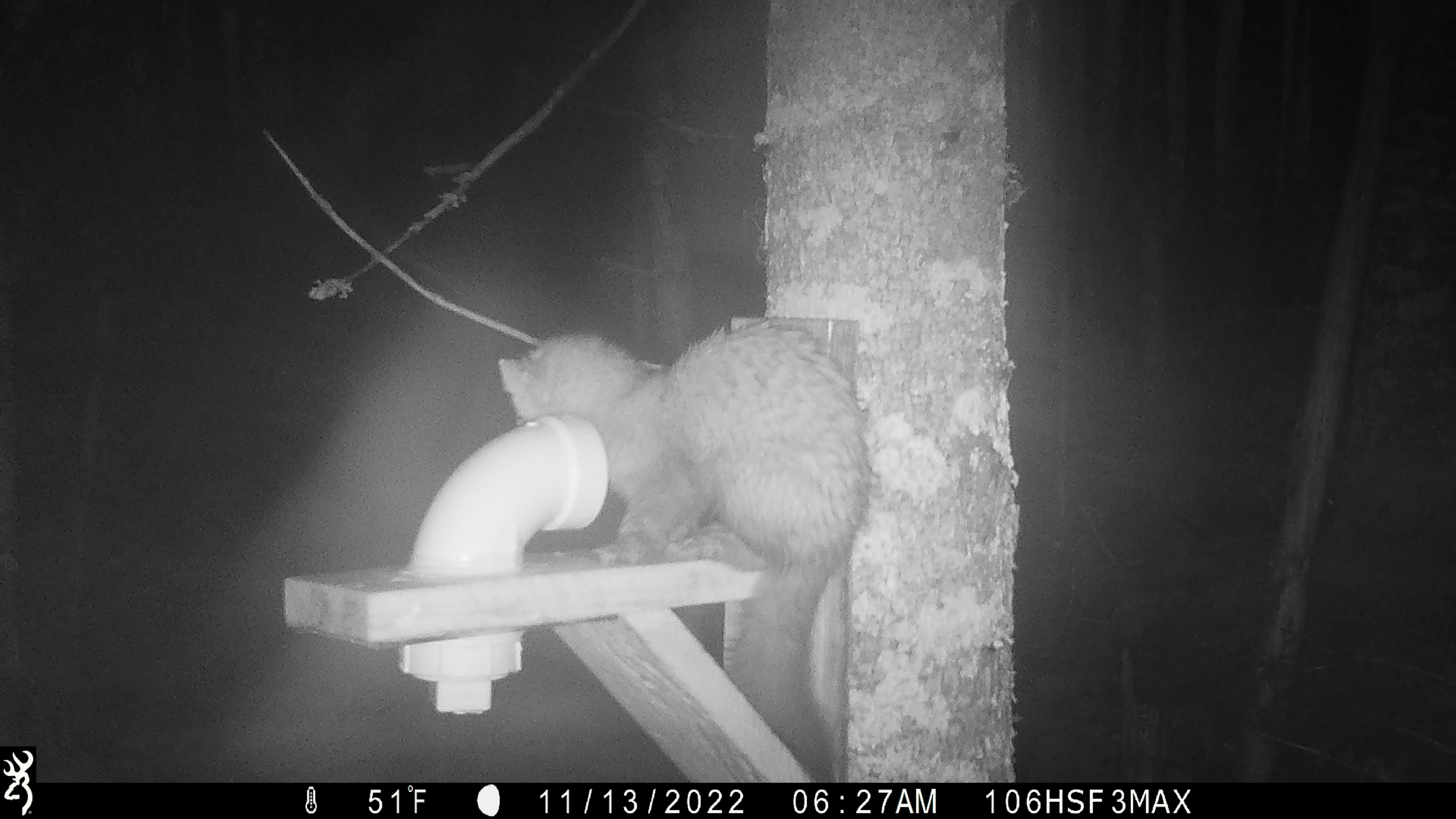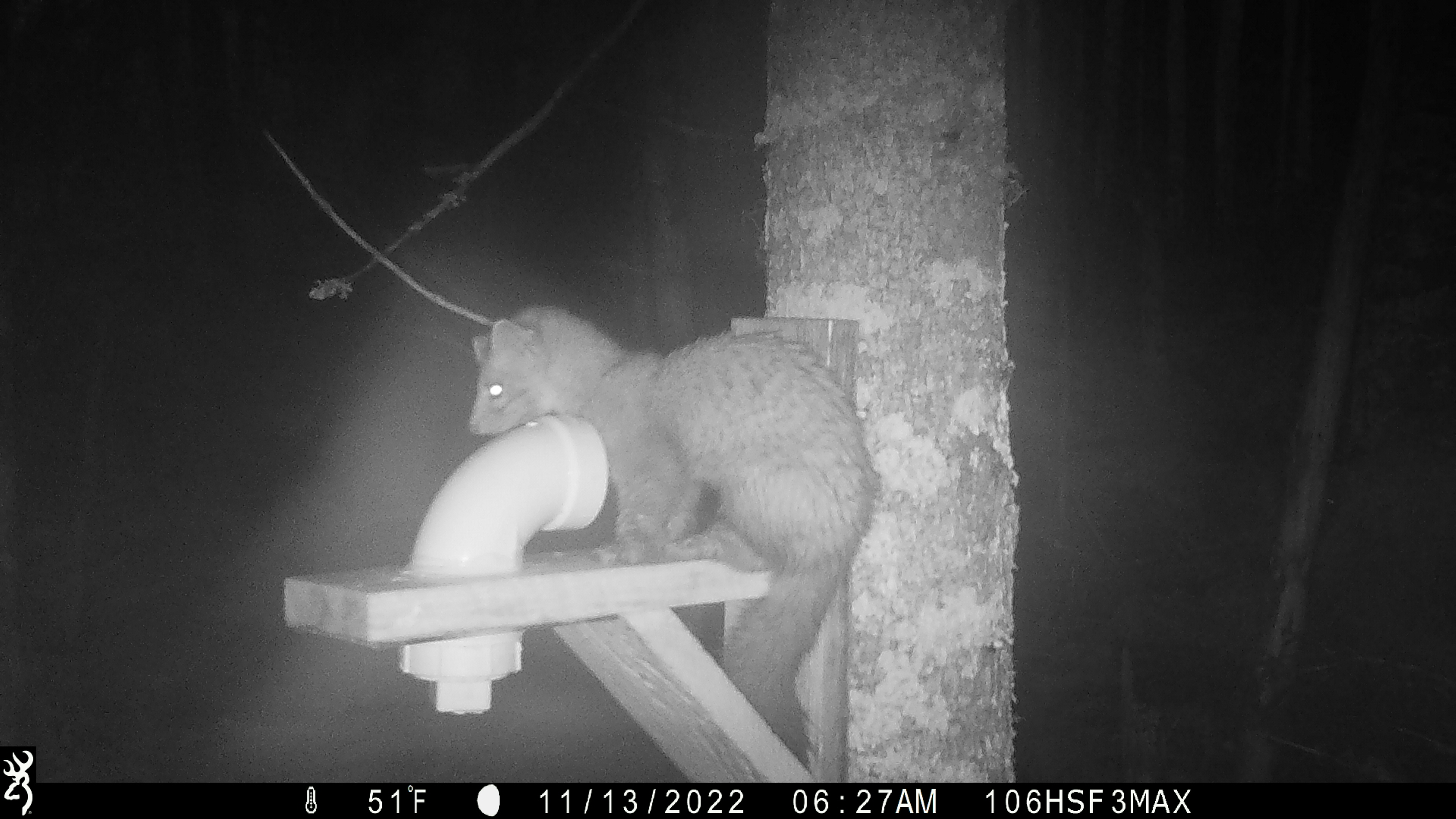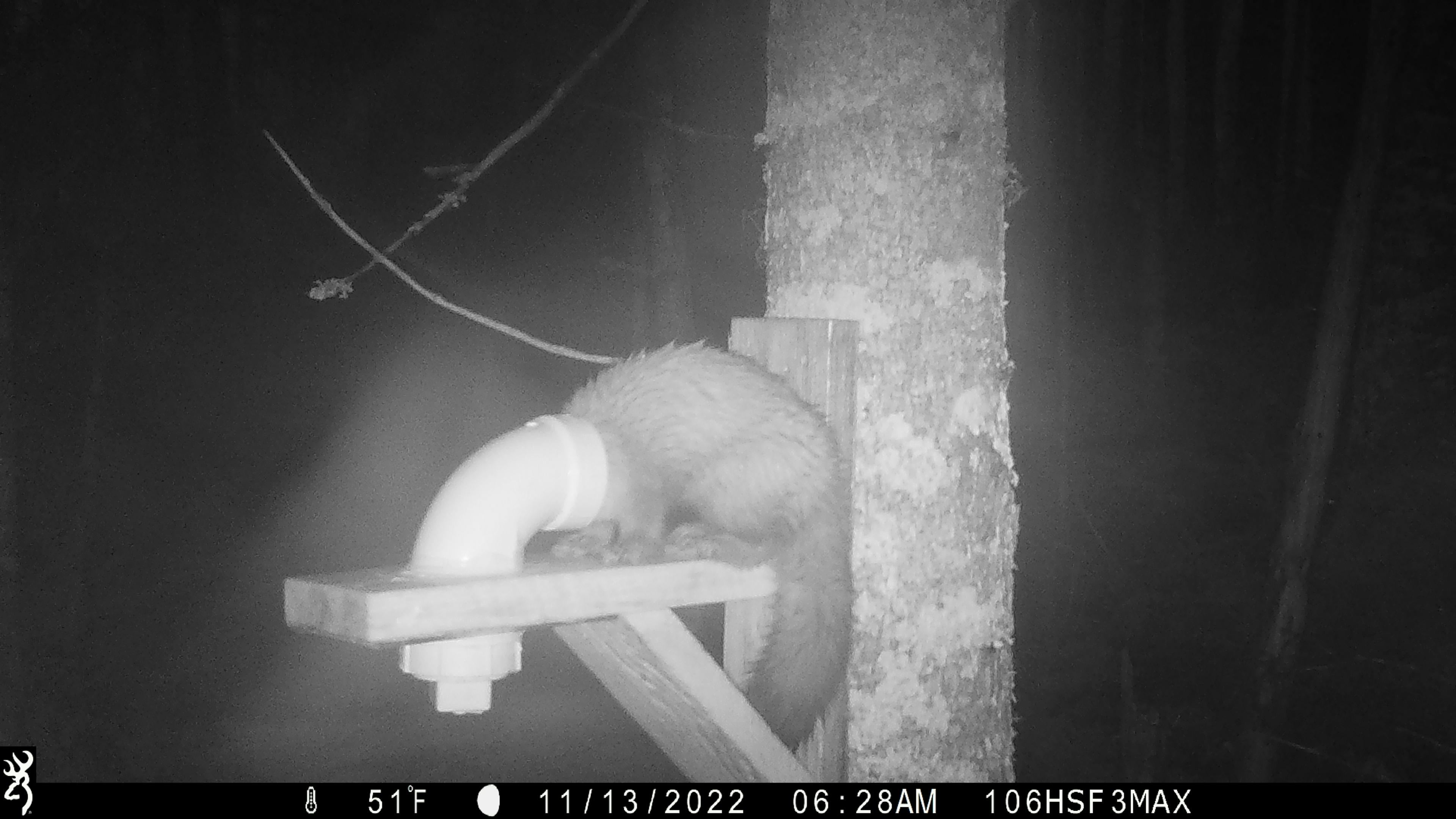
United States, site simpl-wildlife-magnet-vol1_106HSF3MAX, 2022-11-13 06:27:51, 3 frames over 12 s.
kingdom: Animalia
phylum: Chordata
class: Mammalia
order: Carnivora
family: Mustelidae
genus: Martes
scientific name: Martes americana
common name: american marten